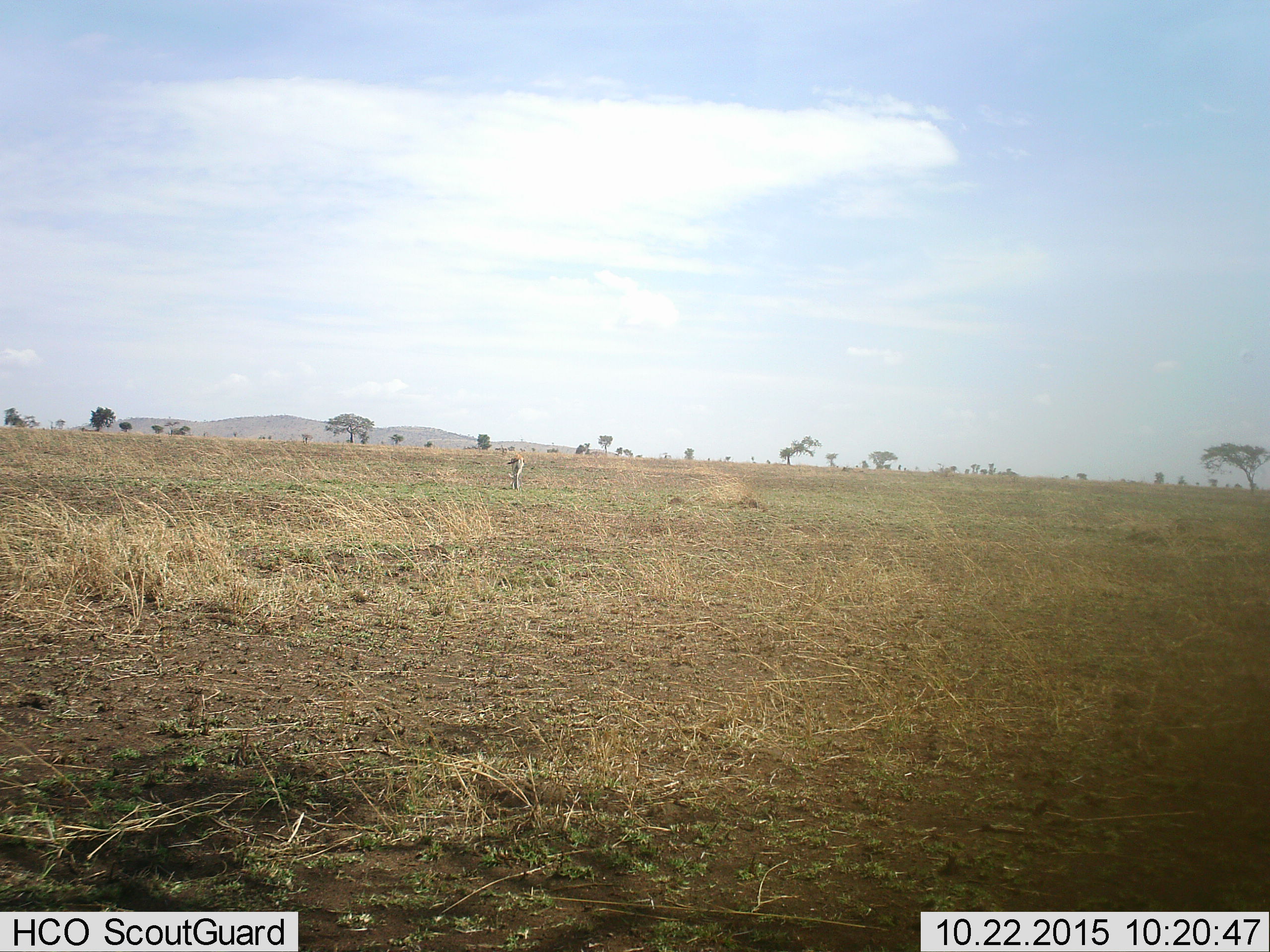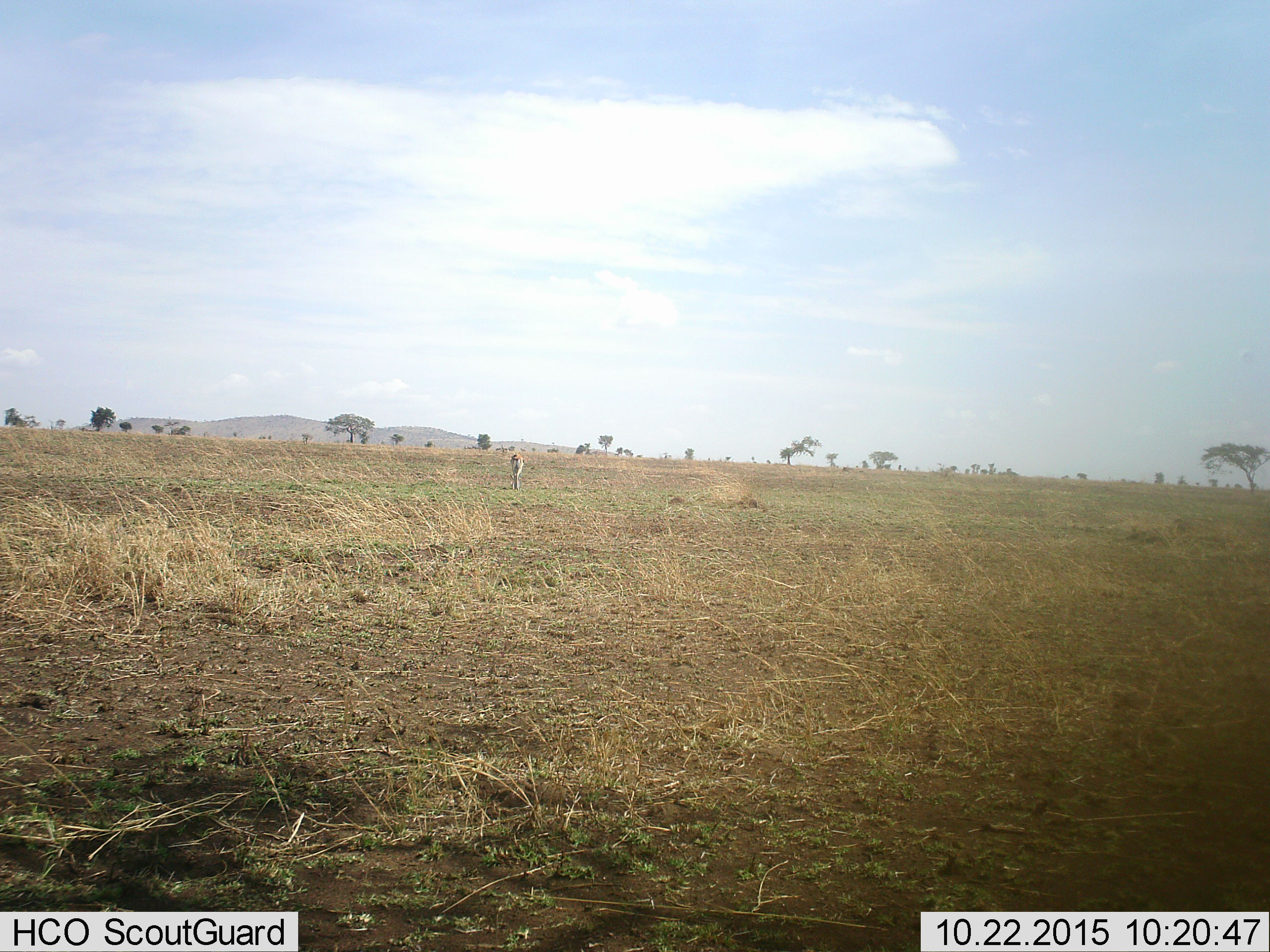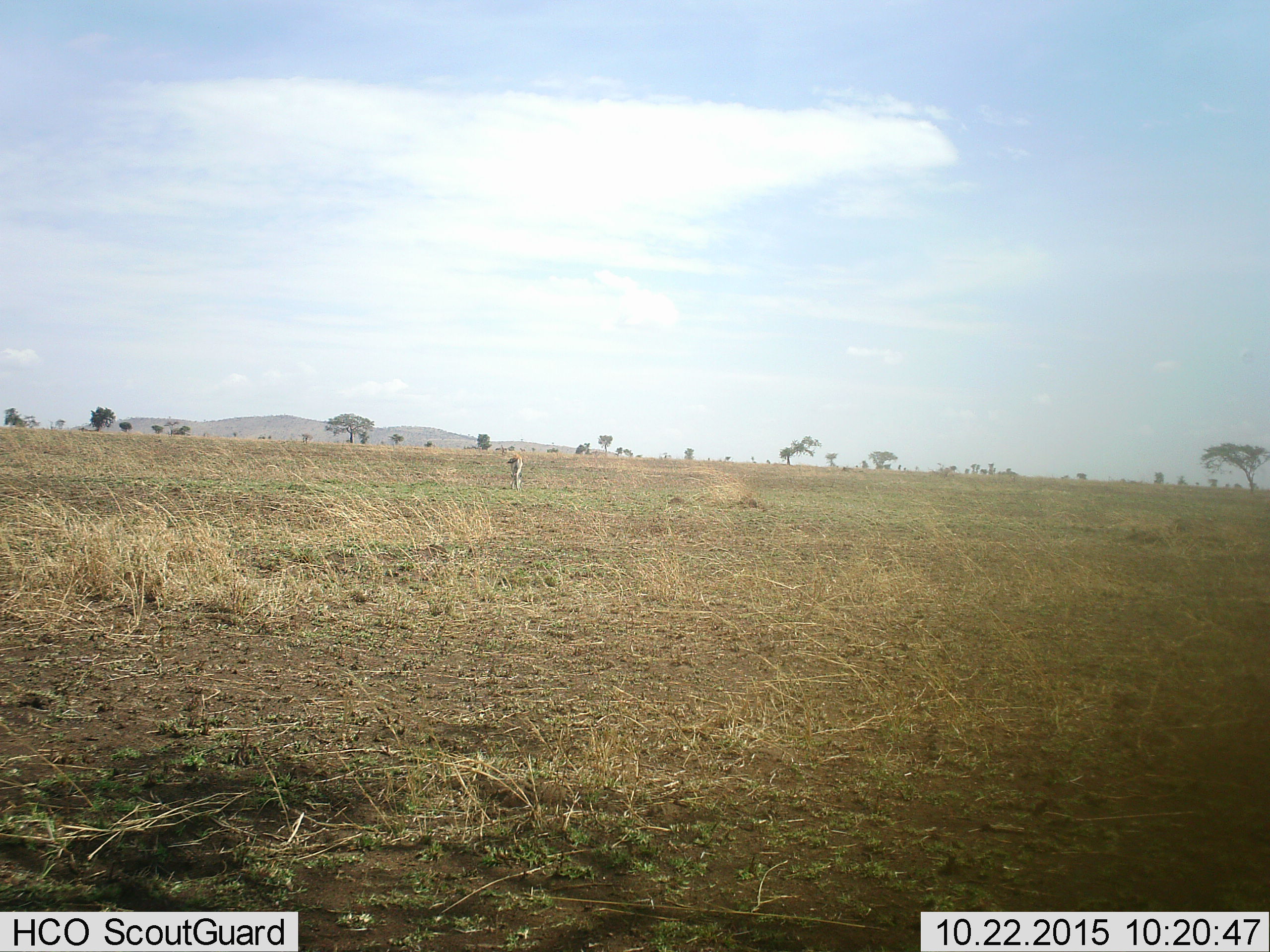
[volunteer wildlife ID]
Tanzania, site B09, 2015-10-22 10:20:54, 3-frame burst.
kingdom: Animalia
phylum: Chordata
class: Mammalia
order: Artiodactyla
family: Bovidae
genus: Eudorcas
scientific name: Eudorcas thomsonii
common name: thomson's gazelle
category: gazellethomsons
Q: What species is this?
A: Gazellethomsons (thomson's gazelle) (Eudorcas thomsonii).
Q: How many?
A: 1.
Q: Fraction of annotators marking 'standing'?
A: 7%.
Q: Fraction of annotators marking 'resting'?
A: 0%.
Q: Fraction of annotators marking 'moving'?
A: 7%.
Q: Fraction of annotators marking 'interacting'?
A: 0%.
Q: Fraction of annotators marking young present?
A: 0%.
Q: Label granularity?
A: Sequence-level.